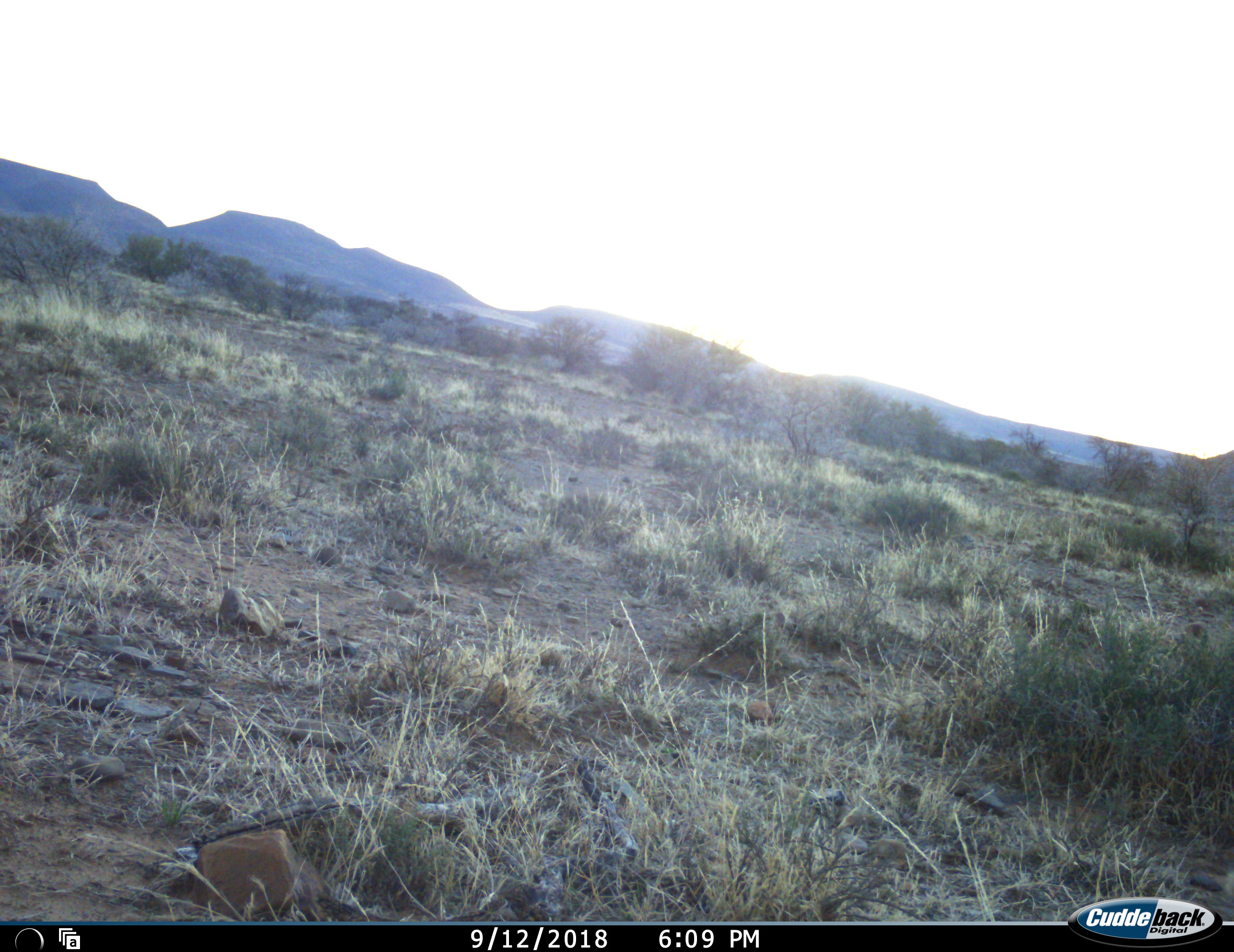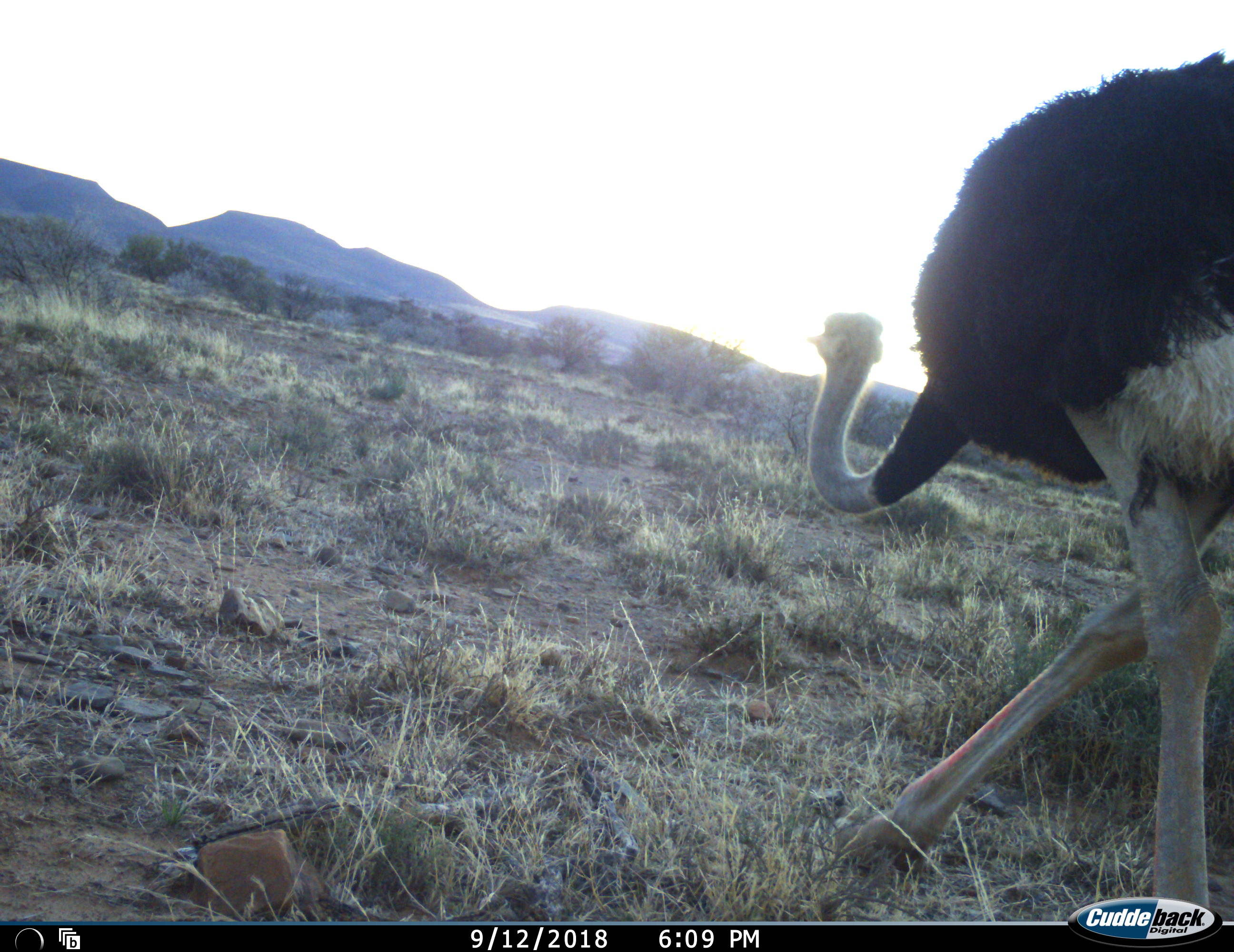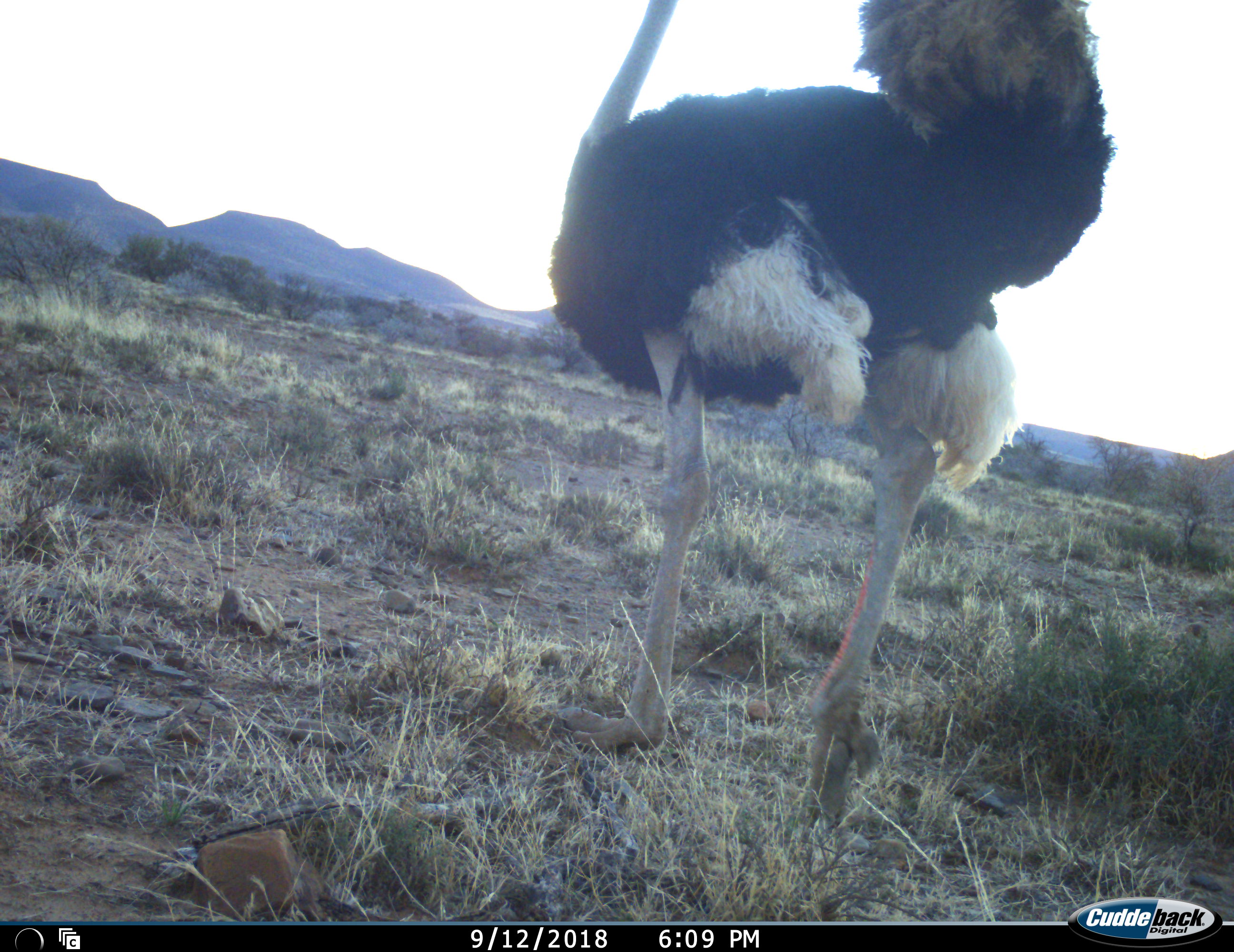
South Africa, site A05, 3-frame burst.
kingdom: Animalia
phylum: Chordata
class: Aves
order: Struthioniformes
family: Struthionidae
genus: Struthio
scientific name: Struthio camelus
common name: ostrich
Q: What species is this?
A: Ostrich (Struthio camelus).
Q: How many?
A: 1.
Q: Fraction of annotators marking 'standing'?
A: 0%.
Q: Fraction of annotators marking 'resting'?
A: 0%.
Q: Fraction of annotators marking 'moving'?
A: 100%.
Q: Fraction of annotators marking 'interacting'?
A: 0%.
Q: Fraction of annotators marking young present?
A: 0%.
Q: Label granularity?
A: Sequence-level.